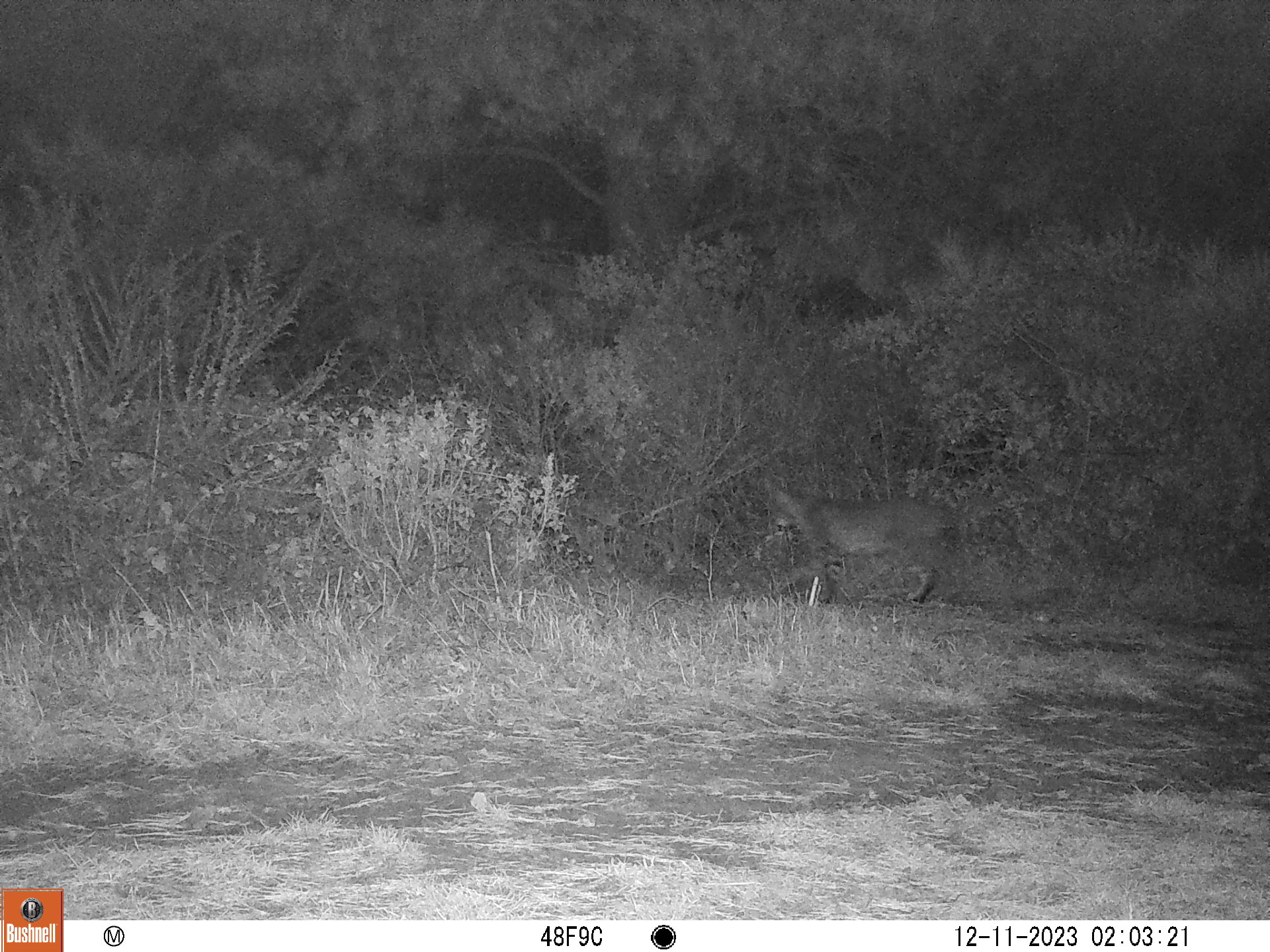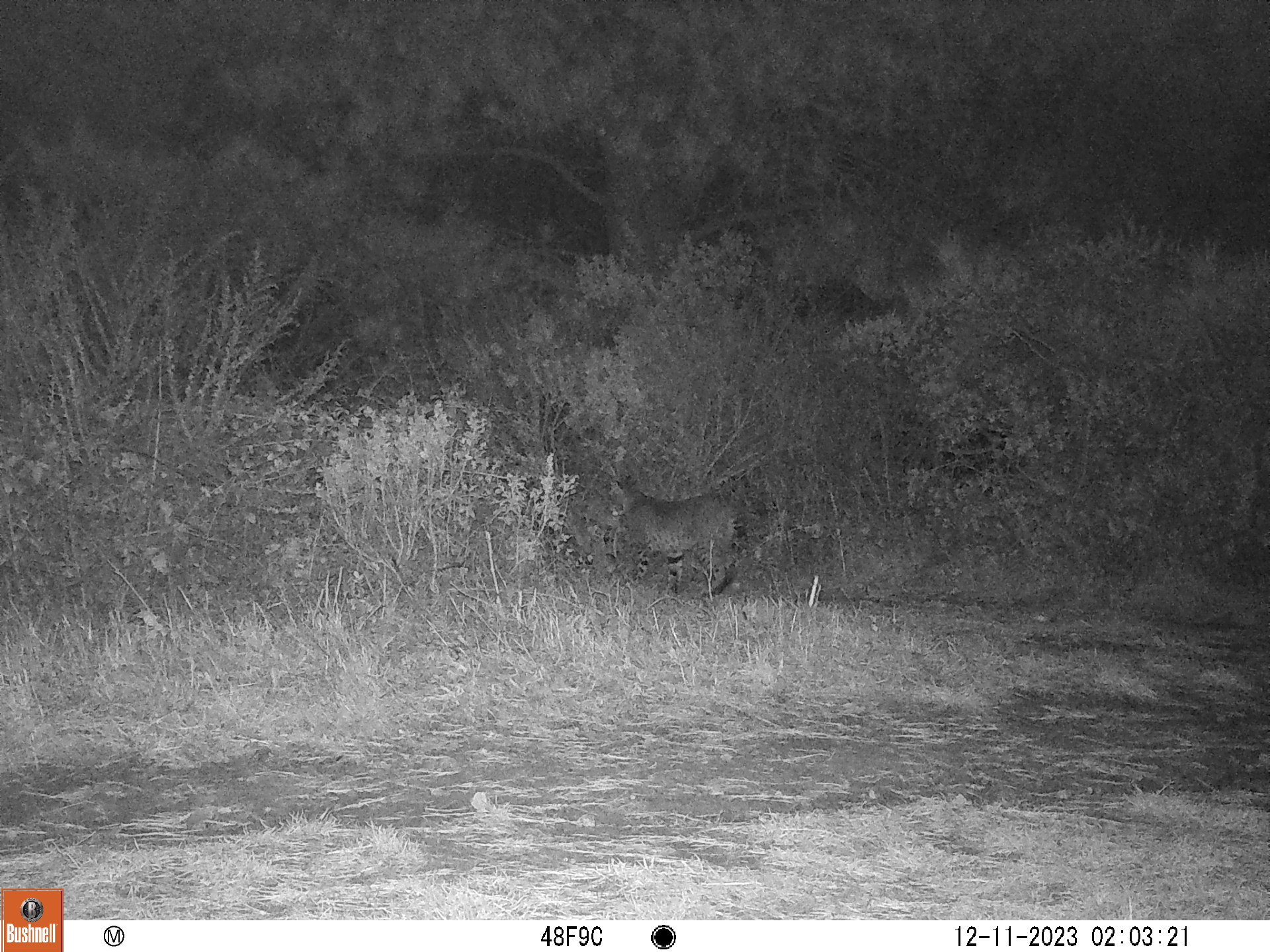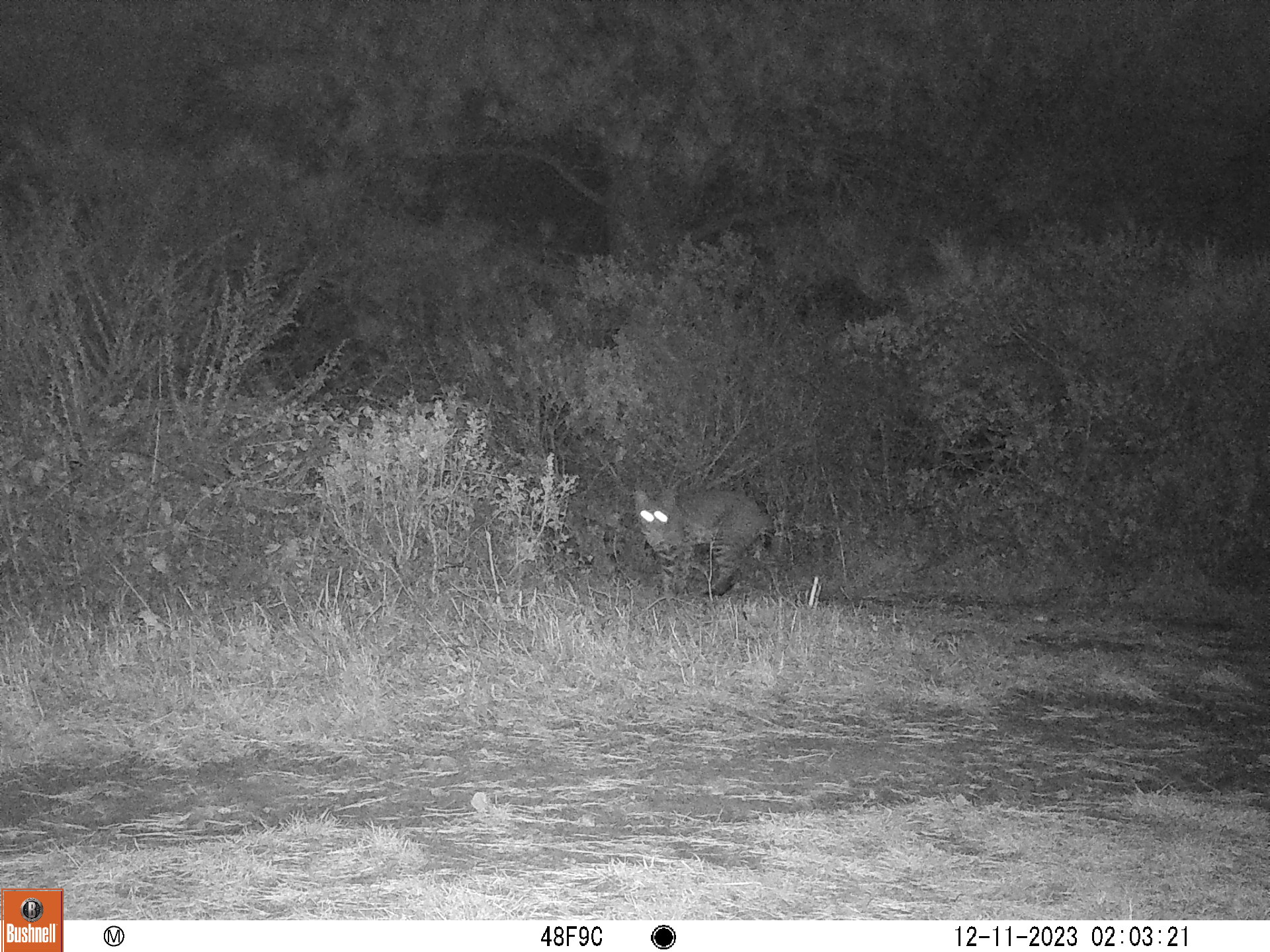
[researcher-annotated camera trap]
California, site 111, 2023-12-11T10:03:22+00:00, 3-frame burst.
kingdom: Animalia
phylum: Chordata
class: Mammalia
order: Carnivora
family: Felidae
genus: Lynx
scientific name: Lynx rufus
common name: bobcat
Bobcat (Lynx rufus).